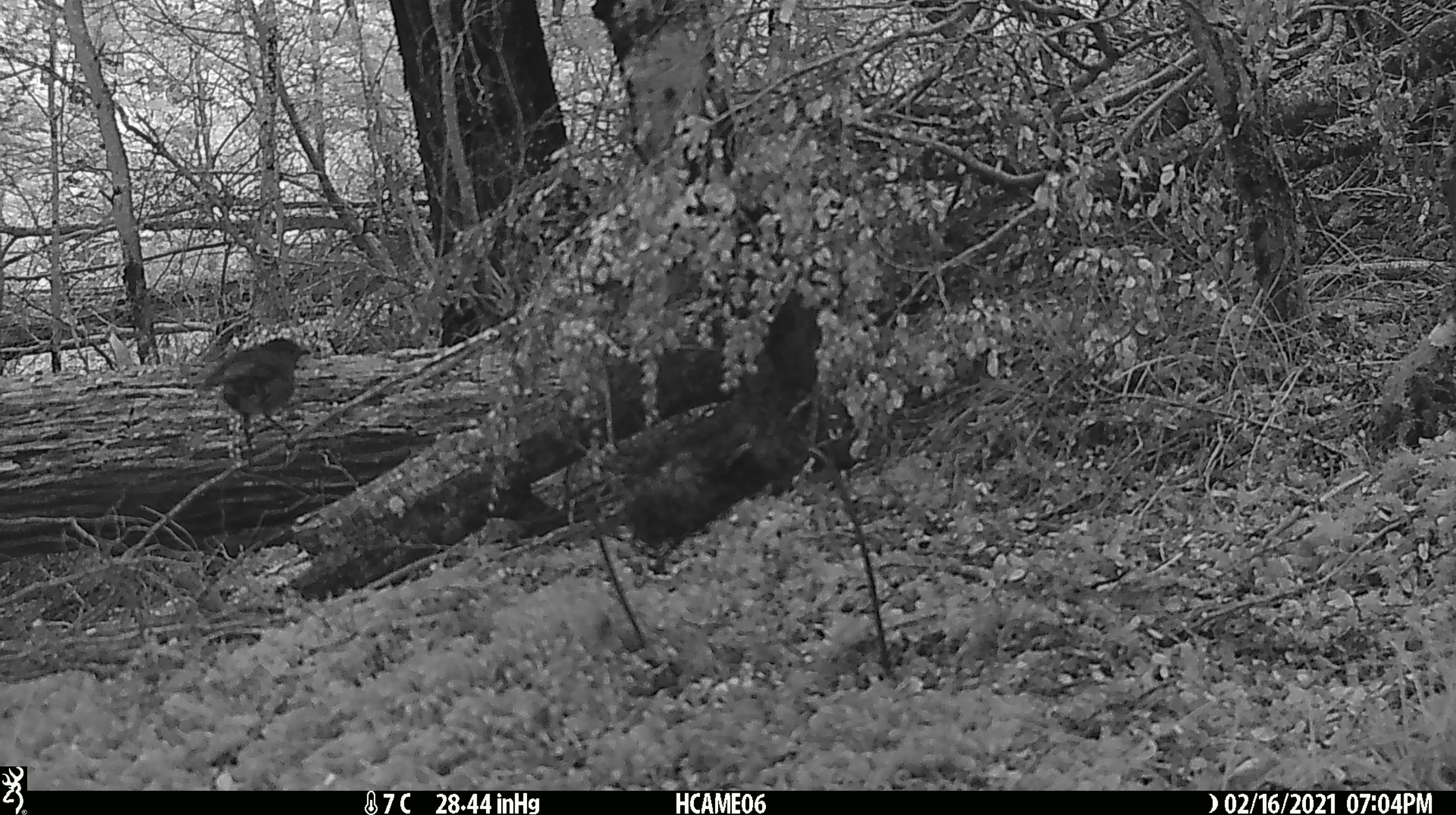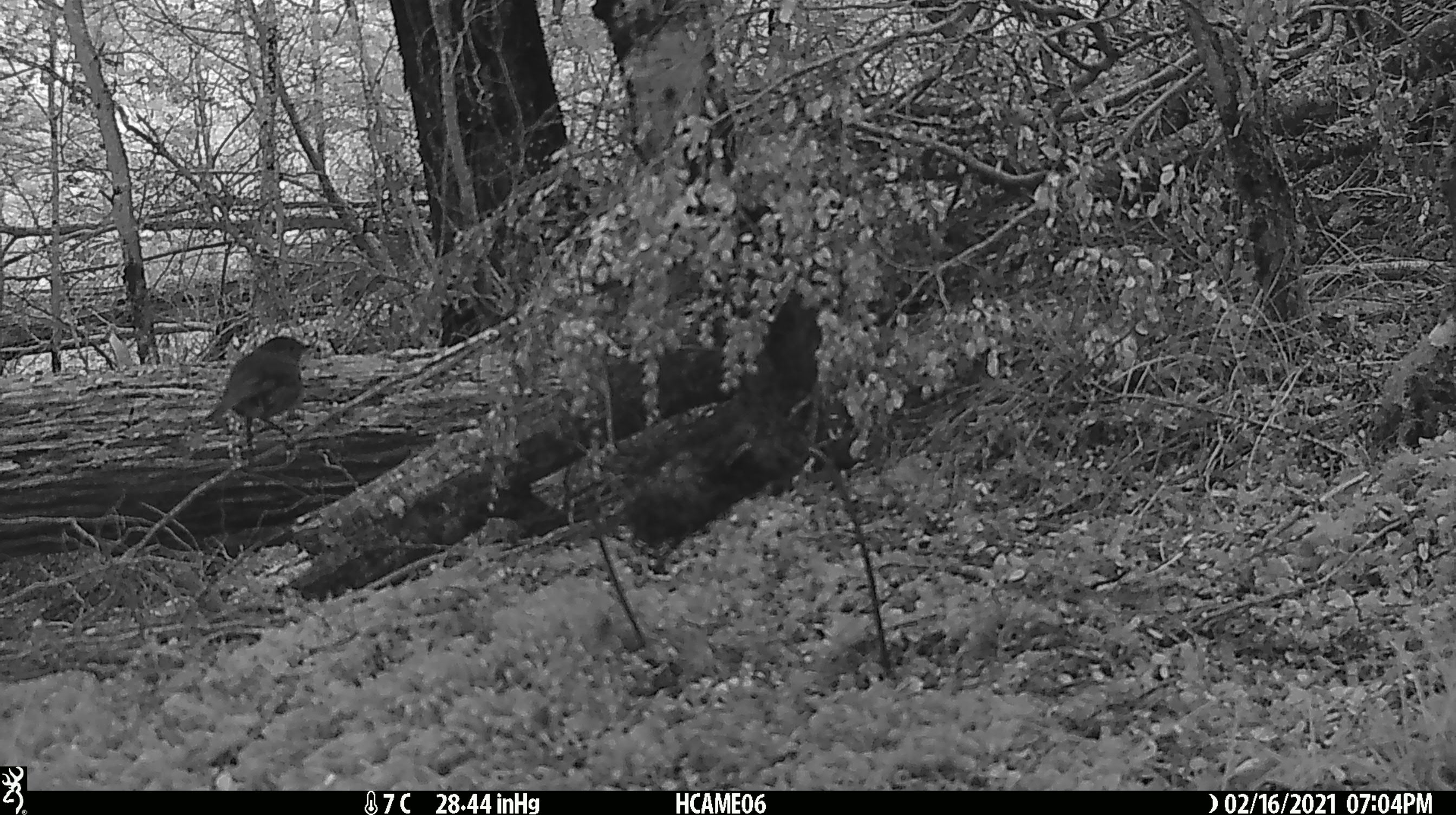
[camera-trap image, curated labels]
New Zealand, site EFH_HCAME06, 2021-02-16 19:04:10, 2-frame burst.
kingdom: Animalia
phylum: Chordata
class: Aves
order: Passeriformes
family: Petroicidae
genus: Petroica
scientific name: Petroica australis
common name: new zealand robin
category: robin